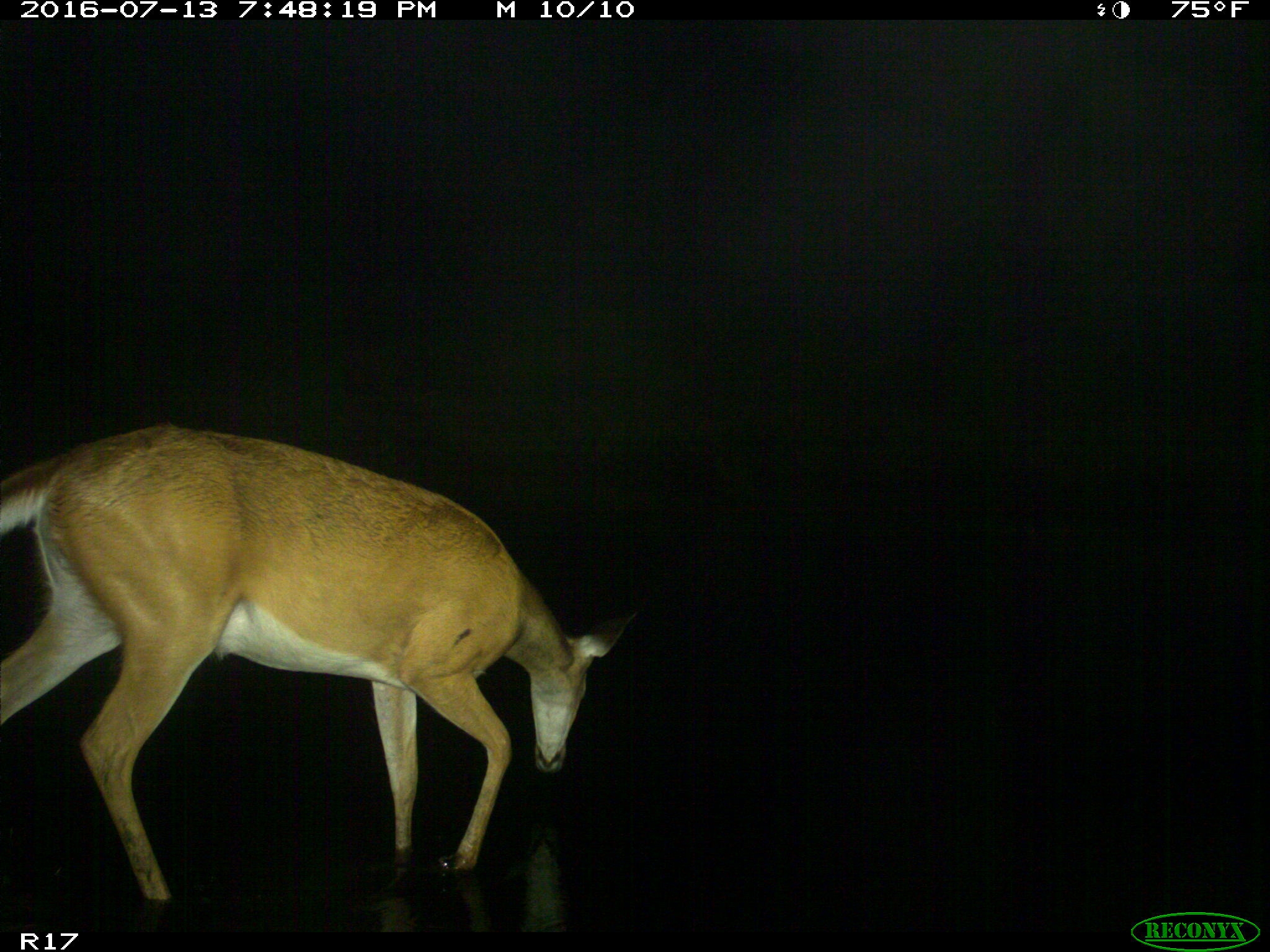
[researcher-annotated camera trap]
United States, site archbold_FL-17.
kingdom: Animalia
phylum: Chordata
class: Mammalia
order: Artiodactyla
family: Cervidae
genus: Odocoileus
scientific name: Odocoileus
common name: deer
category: unidentified deer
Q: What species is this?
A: Unidentified deer (deer) (Odocoileus).